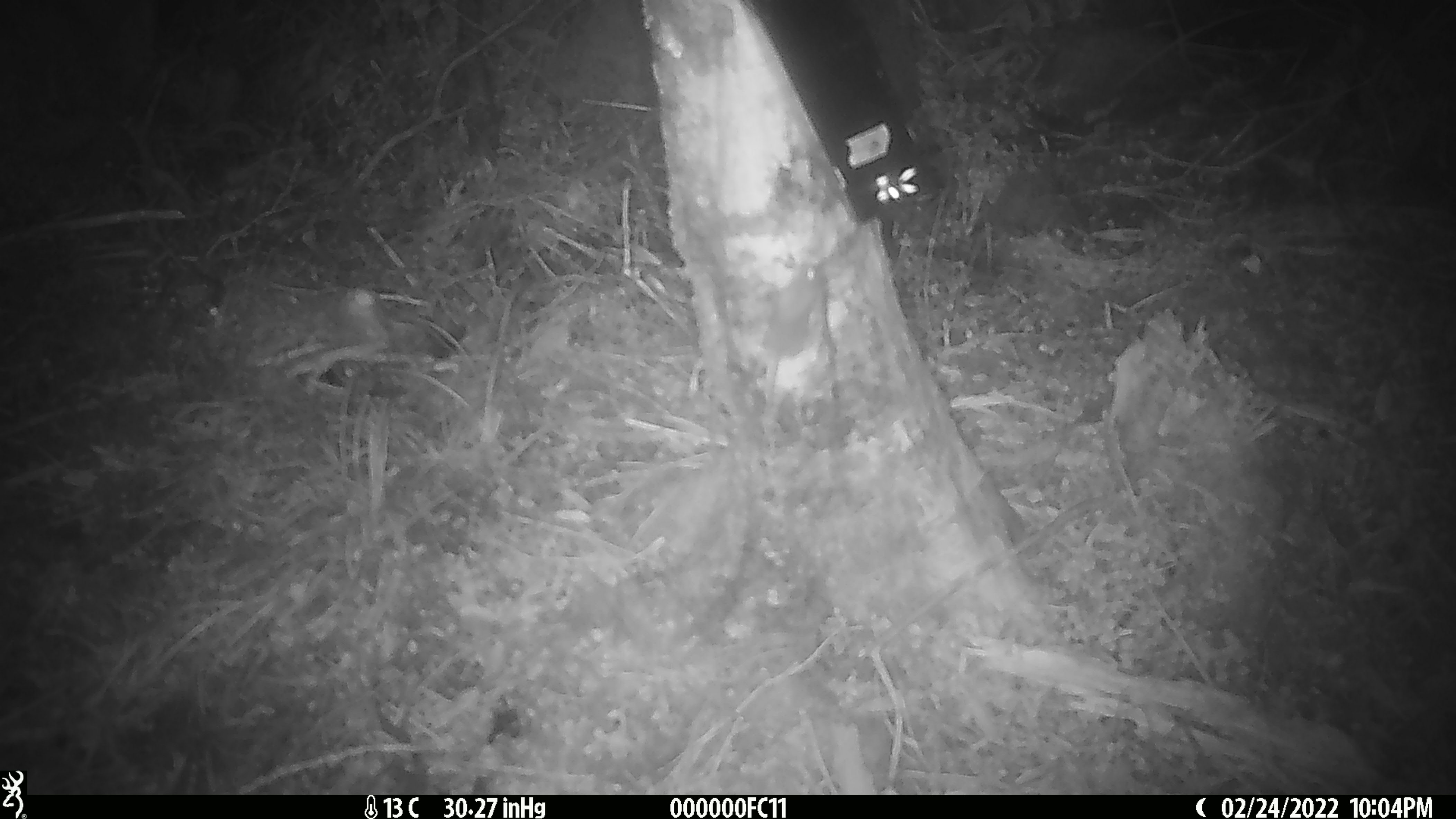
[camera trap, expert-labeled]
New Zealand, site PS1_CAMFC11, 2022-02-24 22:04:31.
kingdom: Animalia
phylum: Chordata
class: Mammalia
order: Rodentia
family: Muridae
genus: Mus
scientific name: Mus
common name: mouse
Mouse (Mus).